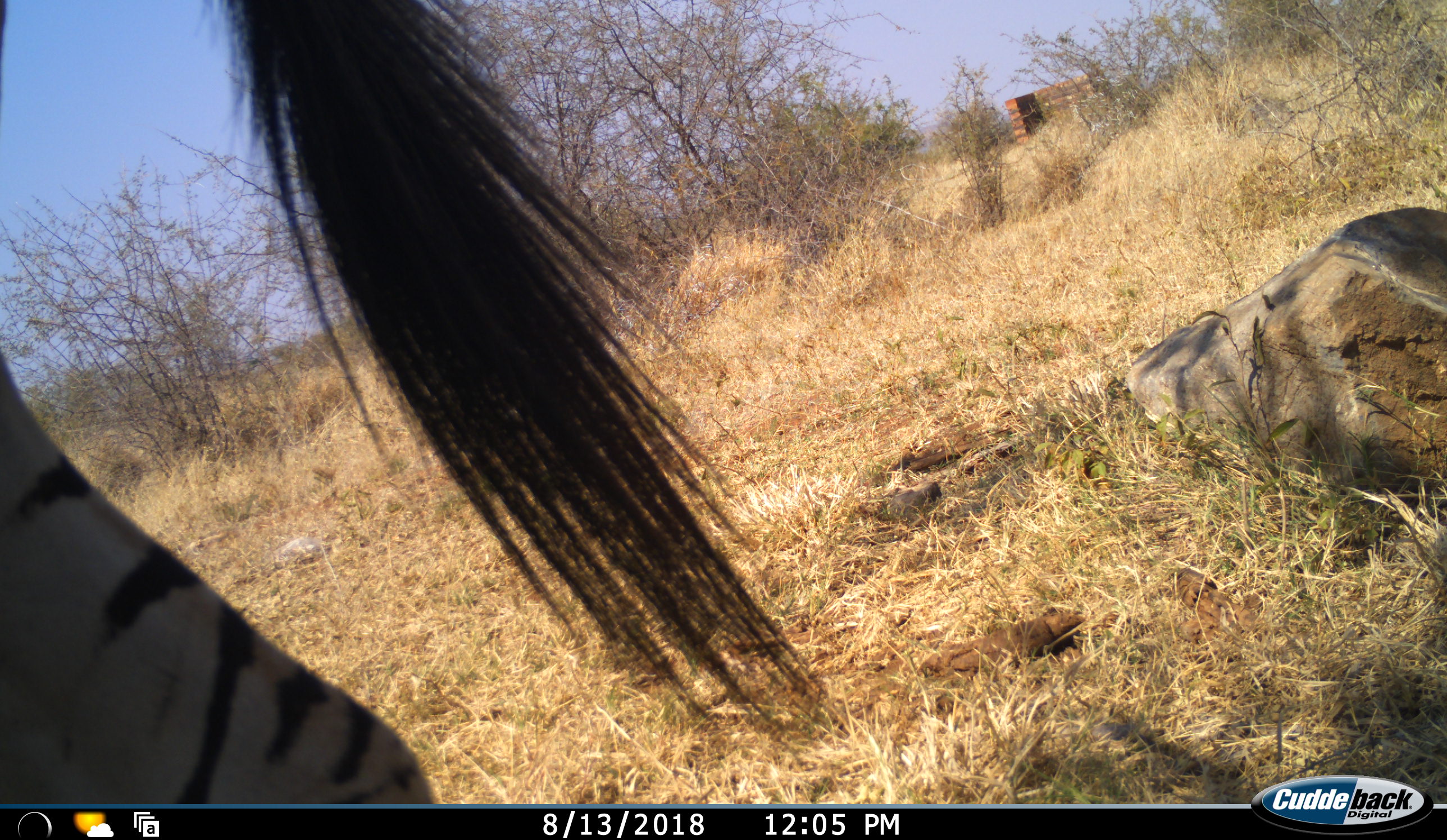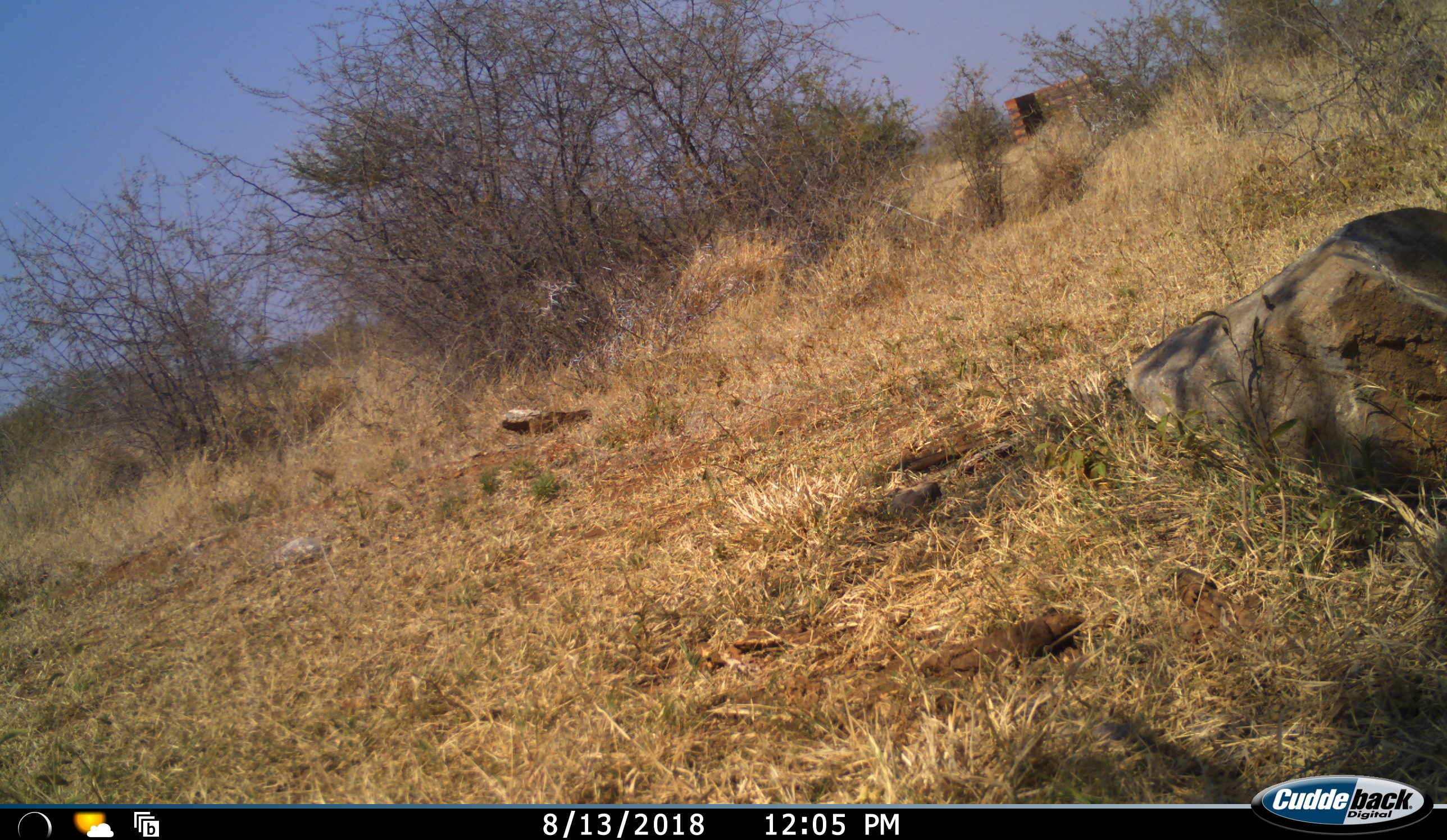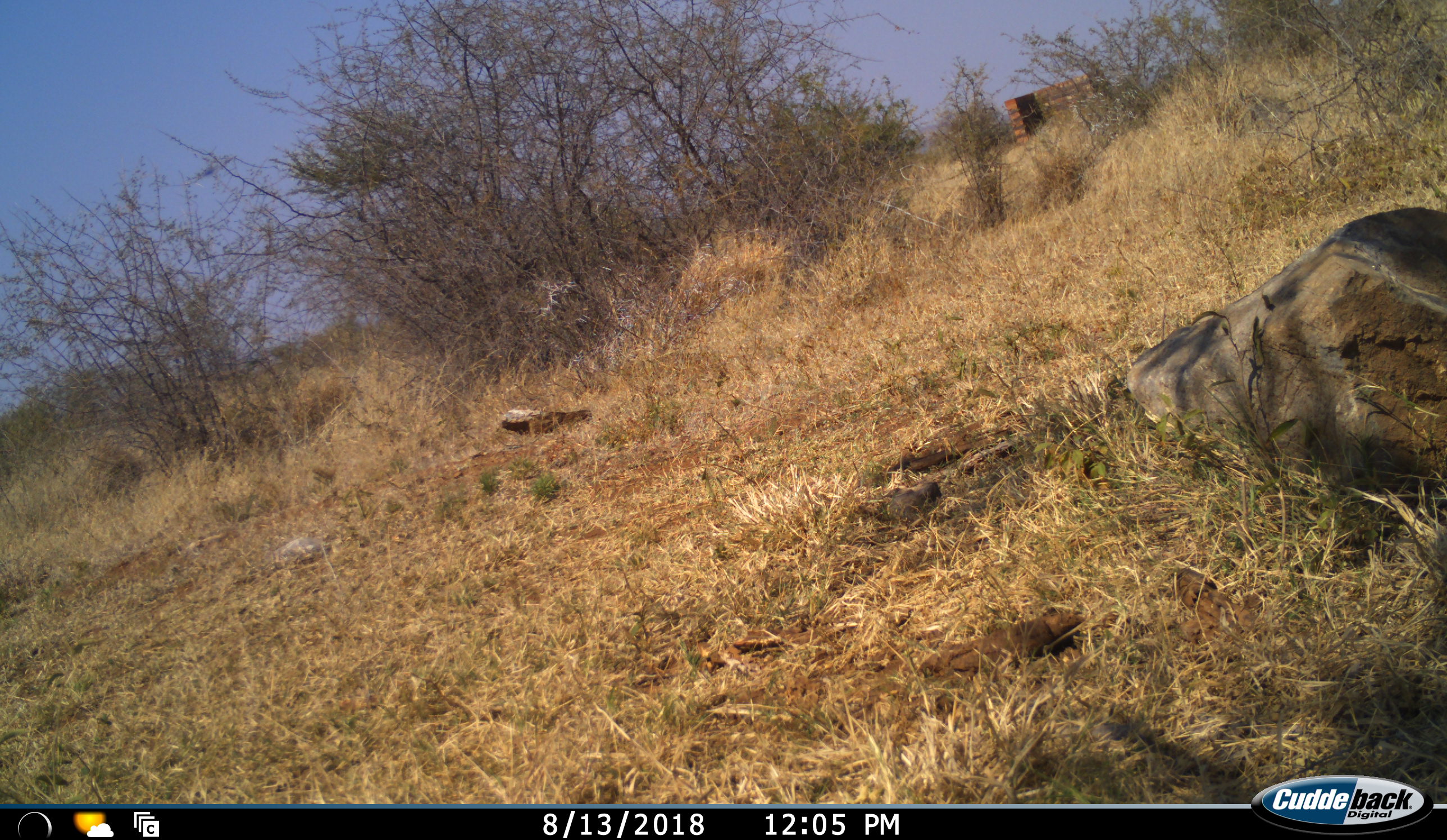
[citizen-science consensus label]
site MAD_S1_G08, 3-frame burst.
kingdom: Animalia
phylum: Chordata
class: Mammalia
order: Perissodactyla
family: Equidae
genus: Equus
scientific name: Equus quagga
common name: plains zebra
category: zebraplains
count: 1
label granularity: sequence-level